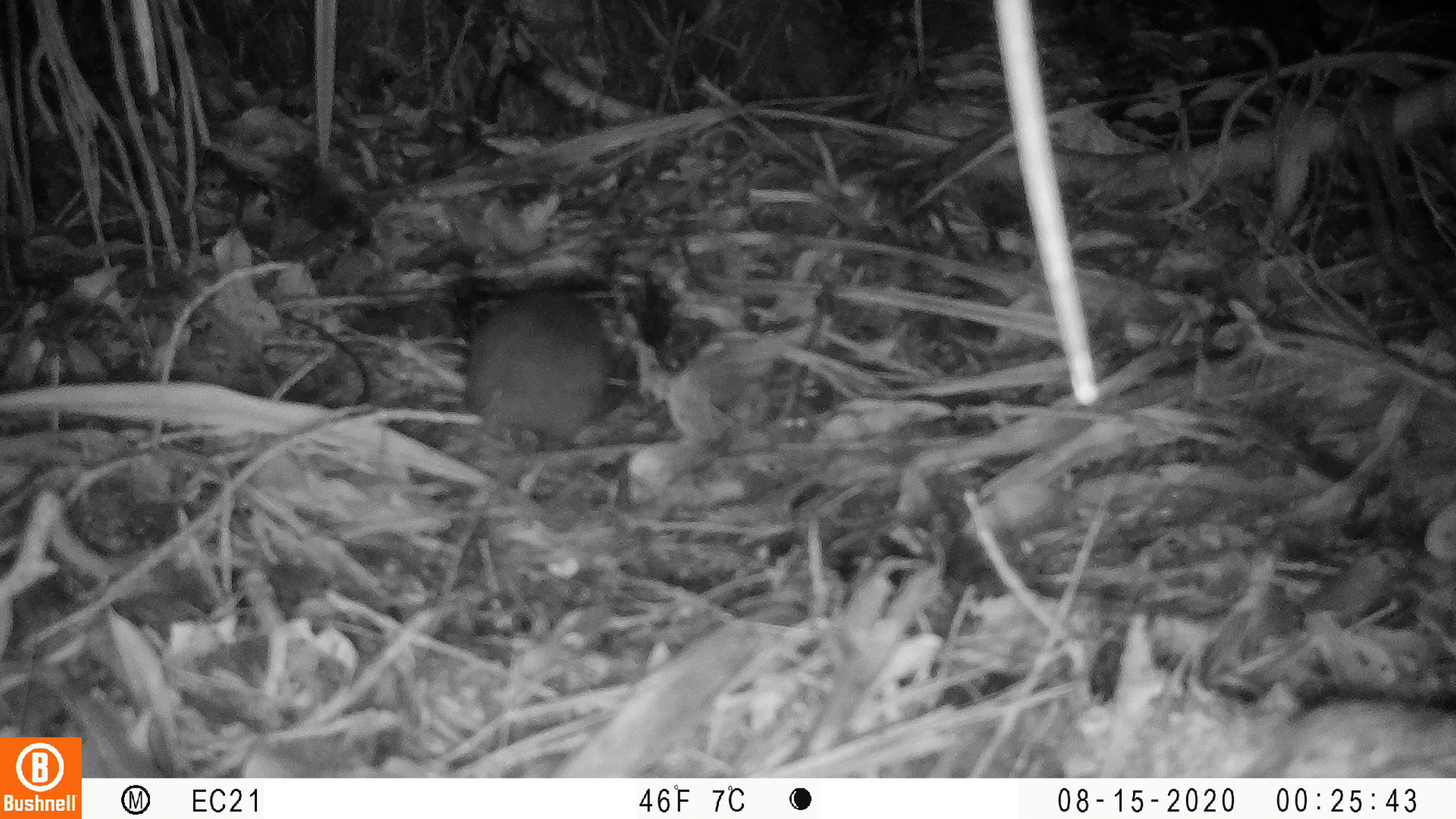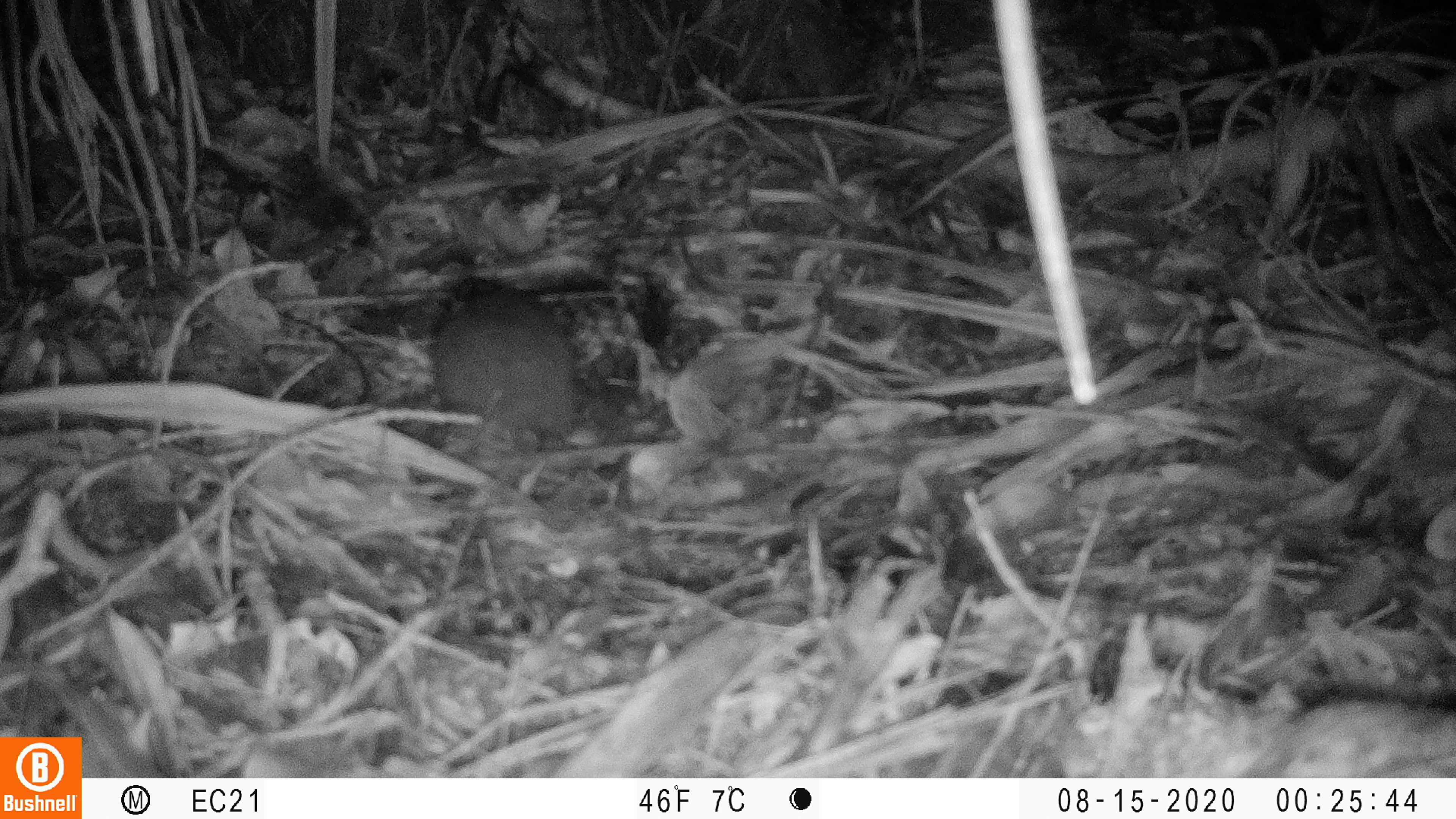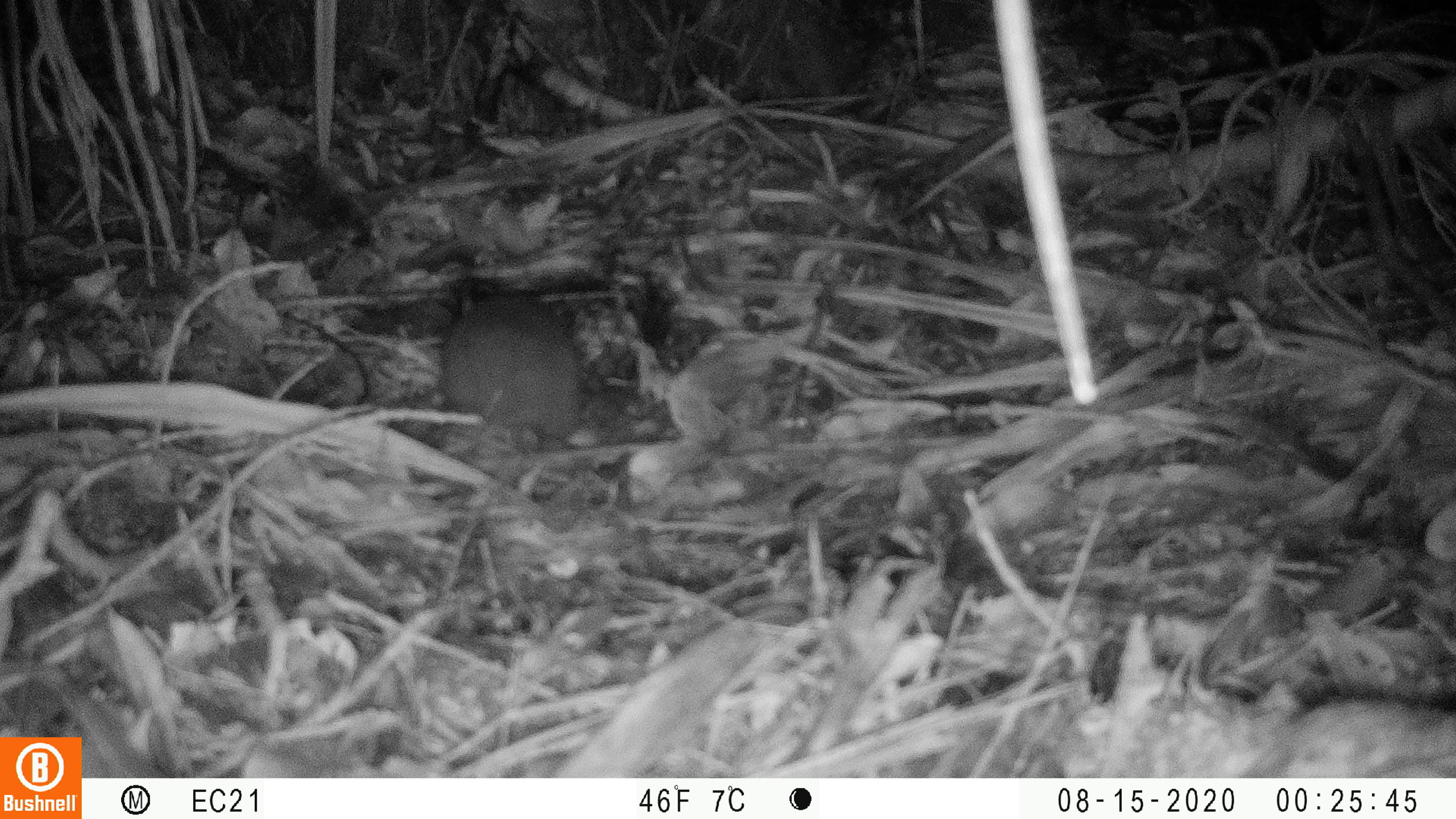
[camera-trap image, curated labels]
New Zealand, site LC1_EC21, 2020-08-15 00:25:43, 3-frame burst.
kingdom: Animalia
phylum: Chordata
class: Mammalia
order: Rodentia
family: Muridae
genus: Rattus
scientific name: Rattus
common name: rat